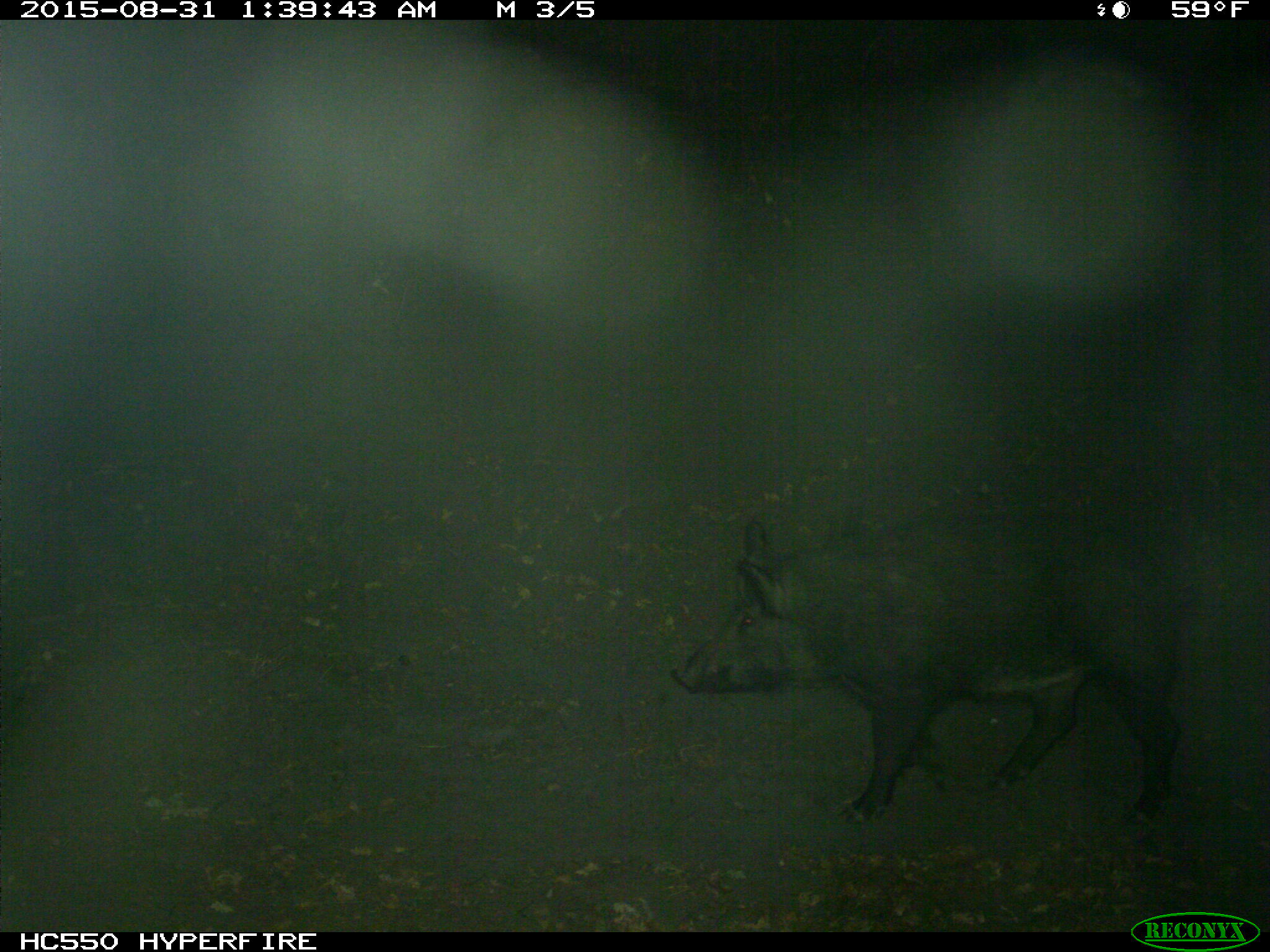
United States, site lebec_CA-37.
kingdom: Animalia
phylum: Chordata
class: Mammalia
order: Artiodactyla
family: Suidae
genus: Sus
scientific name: Sus scrofa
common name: wild boar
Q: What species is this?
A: Sus scrofa (wild boar).